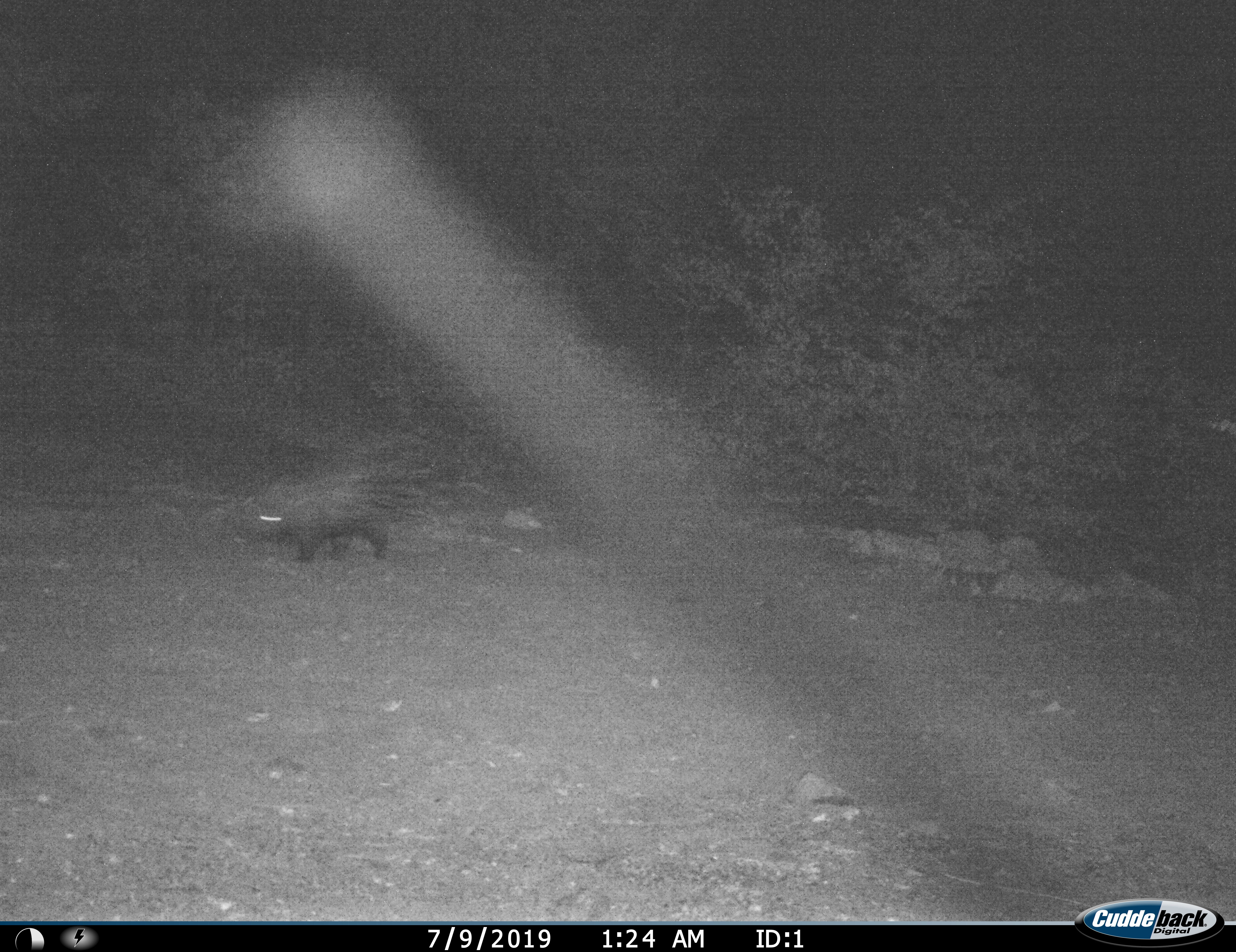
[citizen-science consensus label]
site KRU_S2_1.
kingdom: Animalia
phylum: Chordata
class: Mammalia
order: Rodentia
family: Hystricidae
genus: Hystrix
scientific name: Hystrix cristata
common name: crested porcupine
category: porcupine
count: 1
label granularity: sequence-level